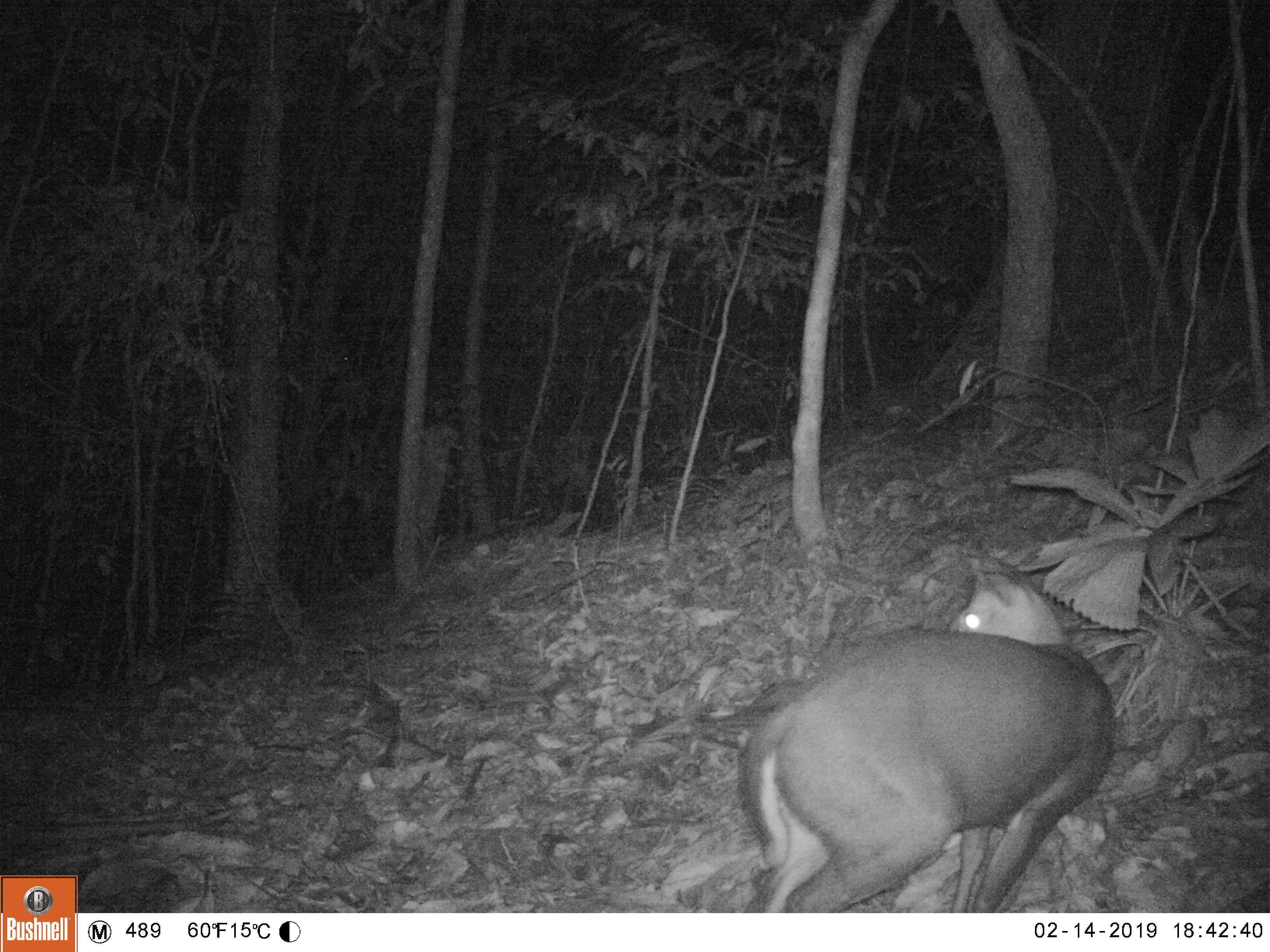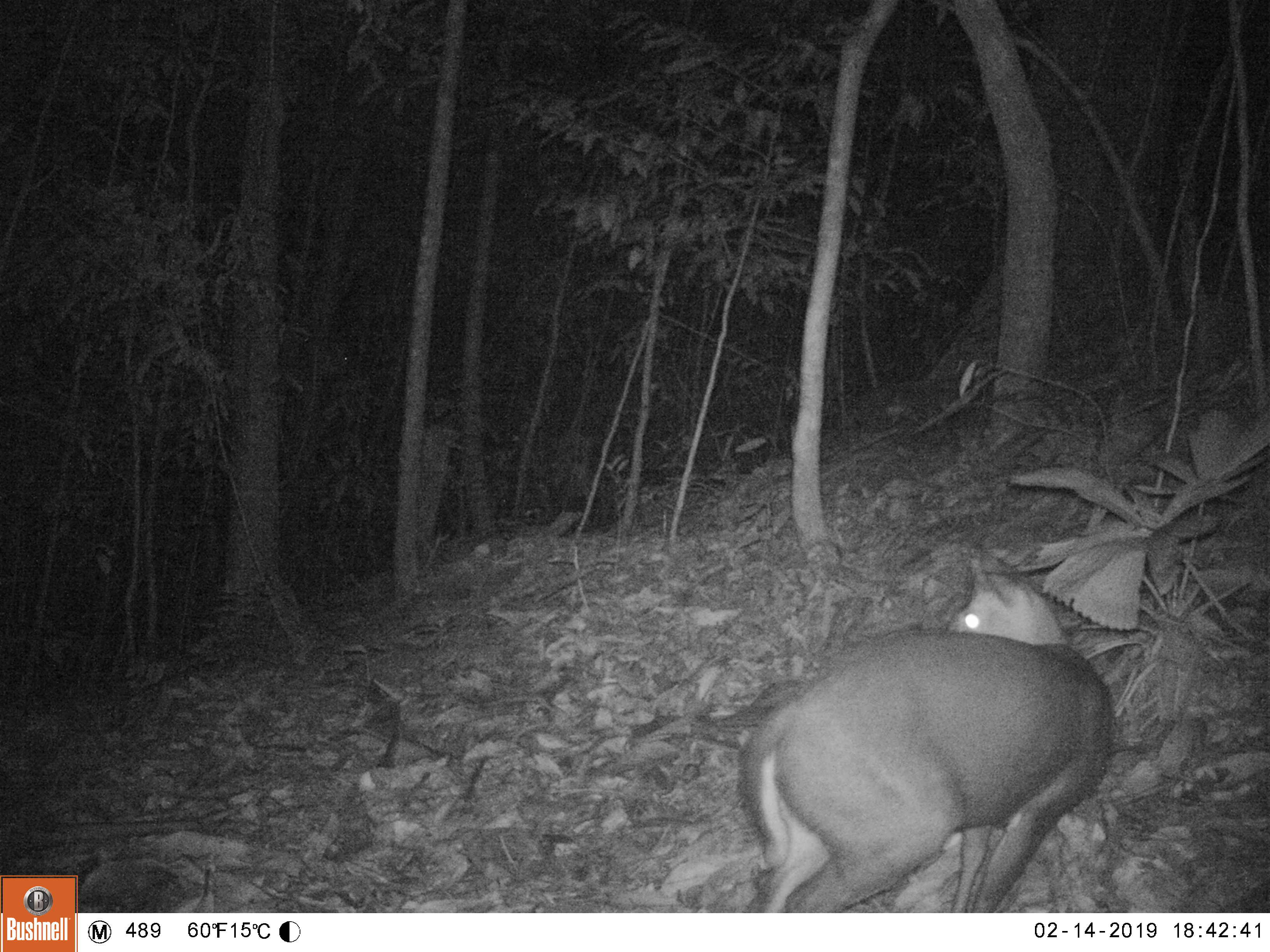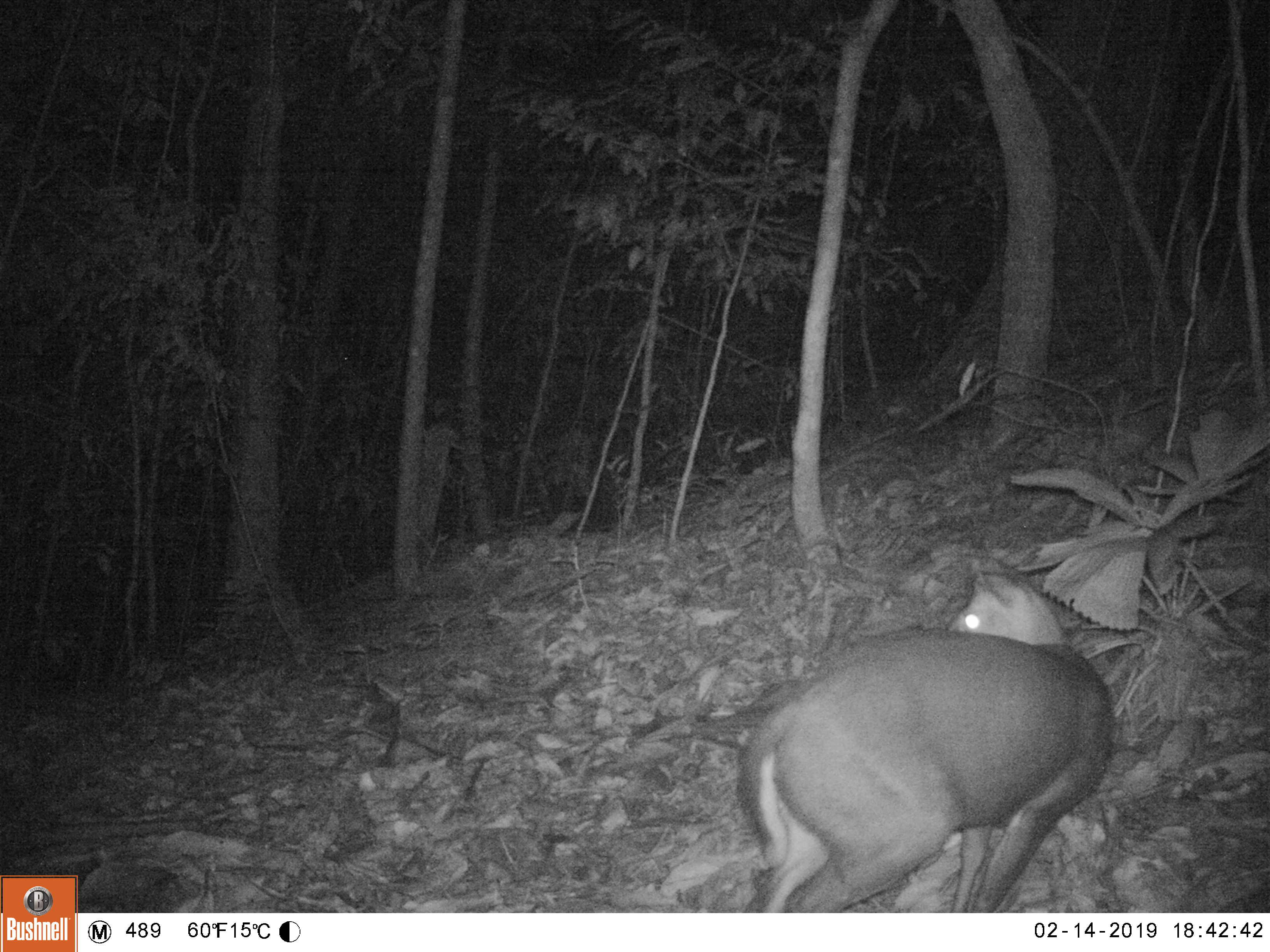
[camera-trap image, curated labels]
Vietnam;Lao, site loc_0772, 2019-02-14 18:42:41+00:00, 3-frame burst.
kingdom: Animalia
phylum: Chordata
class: Mammalia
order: Artiodactyla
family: Cervidae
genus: Muntiacus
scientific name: Muntiacus rooseveltorum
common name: roosevelt's muntjac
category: roosevelts muntjac group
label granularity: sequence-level